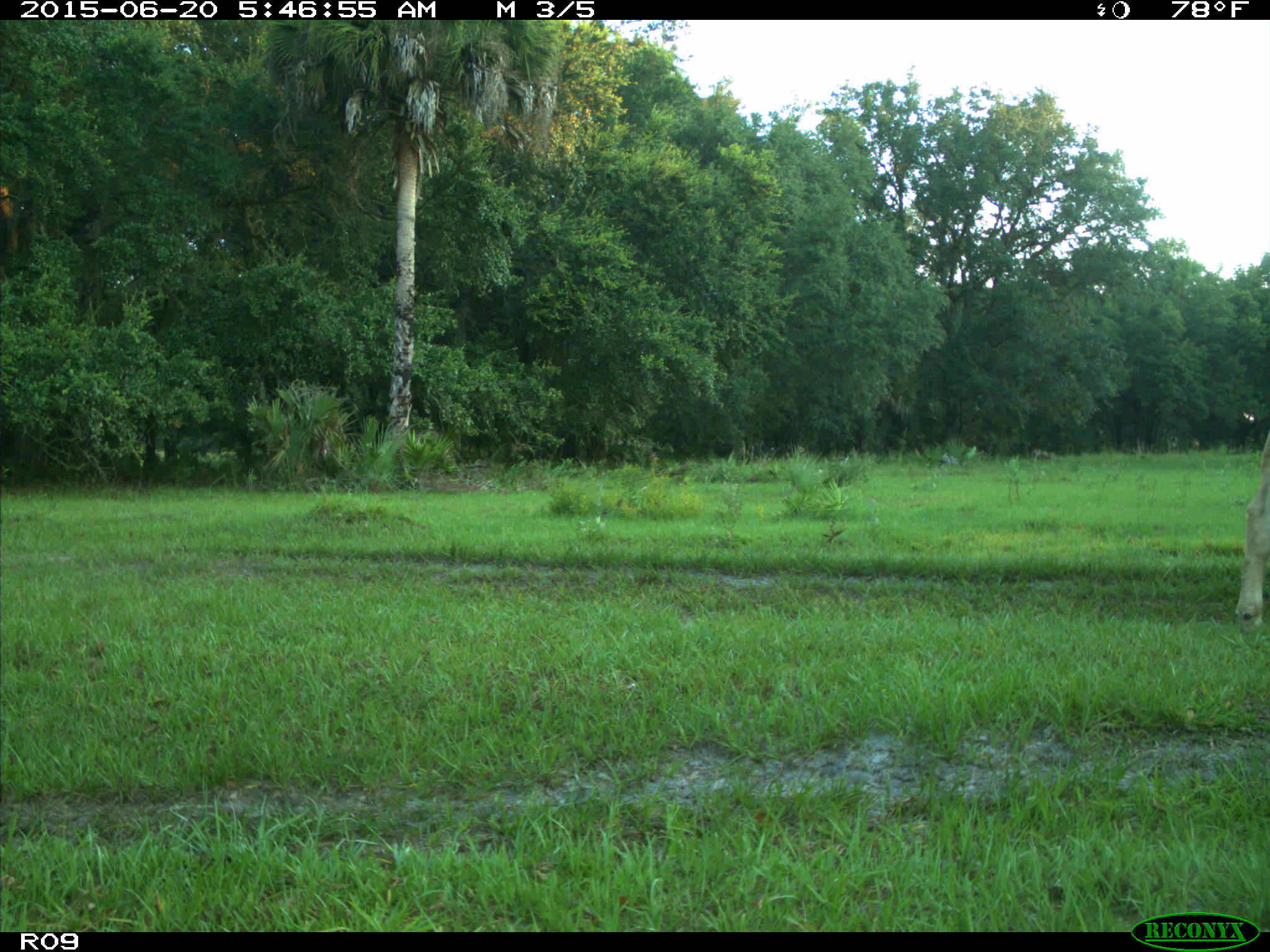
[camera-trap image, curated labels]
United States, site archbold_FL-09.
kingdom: Animalia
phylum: Chordata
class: Mammalia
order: Artiodactyla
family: Bovidae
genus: Bos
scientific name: Bos taurus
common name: domestic cow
Bos taurus (domestic cow).